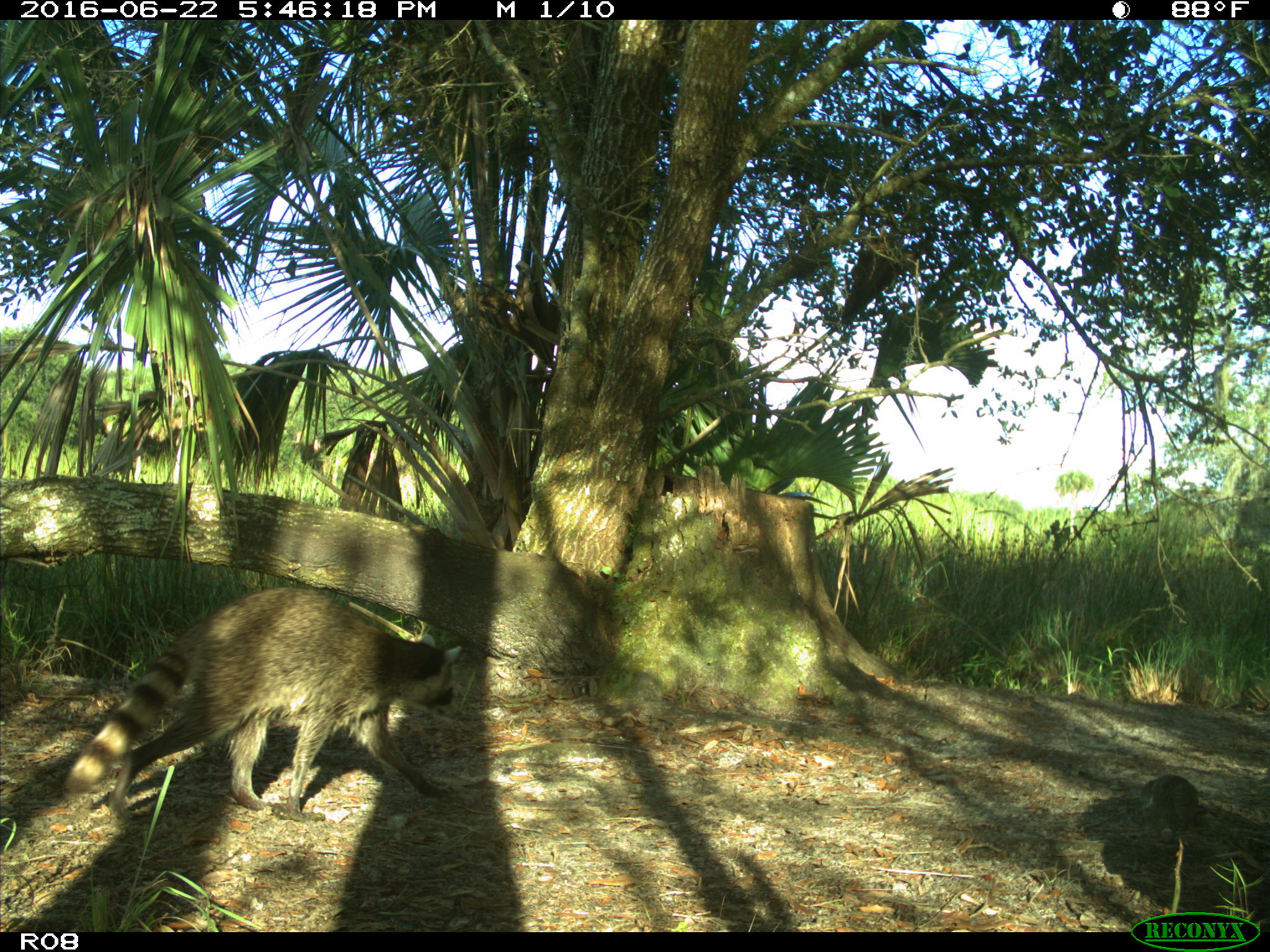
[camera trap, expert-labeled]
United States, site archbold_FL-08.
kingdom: Animalia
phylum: Chordata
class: Mammalia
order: Carnivora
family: Procyonidae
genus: Procyon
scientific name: Procyon lotor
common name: common raccoon